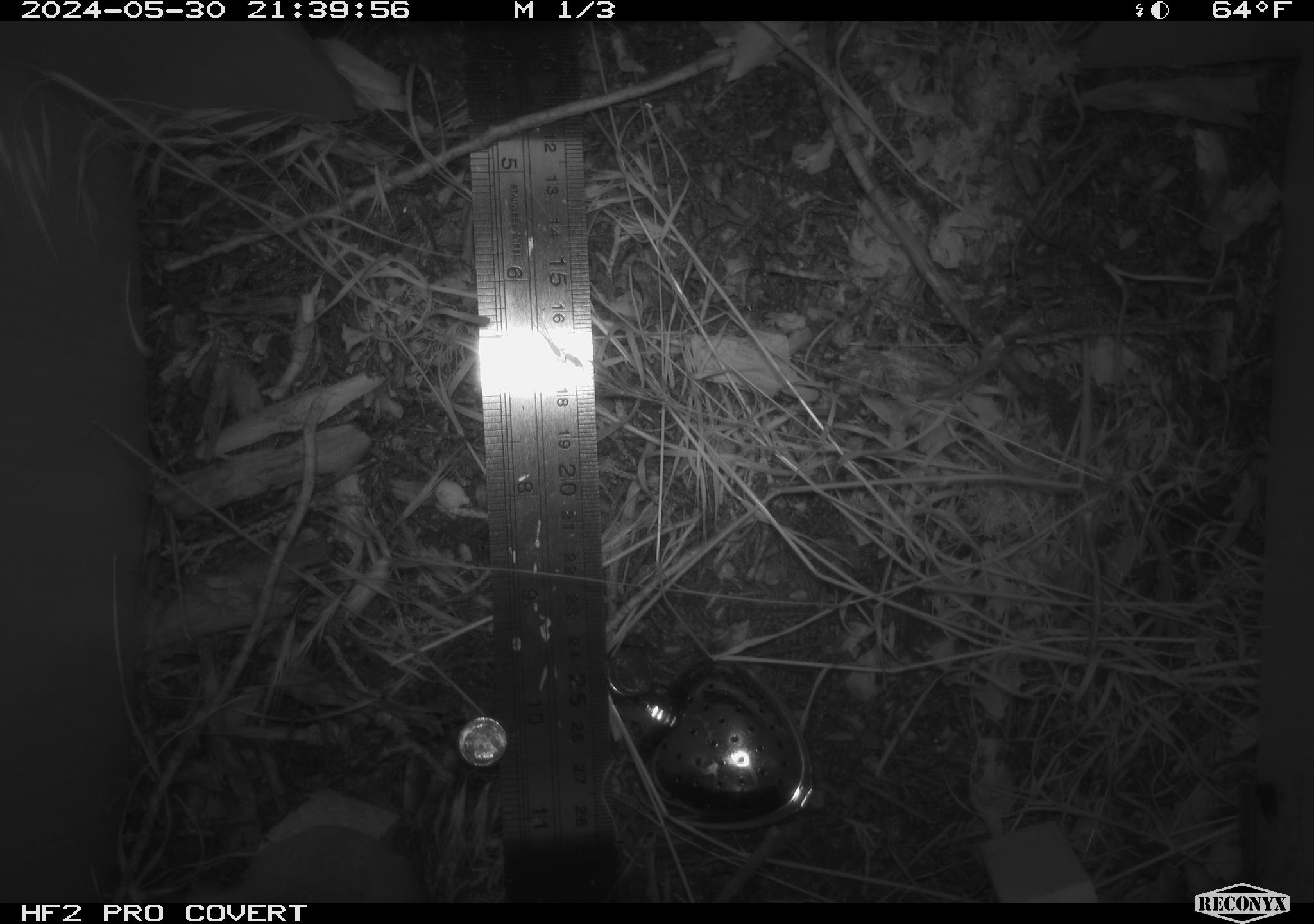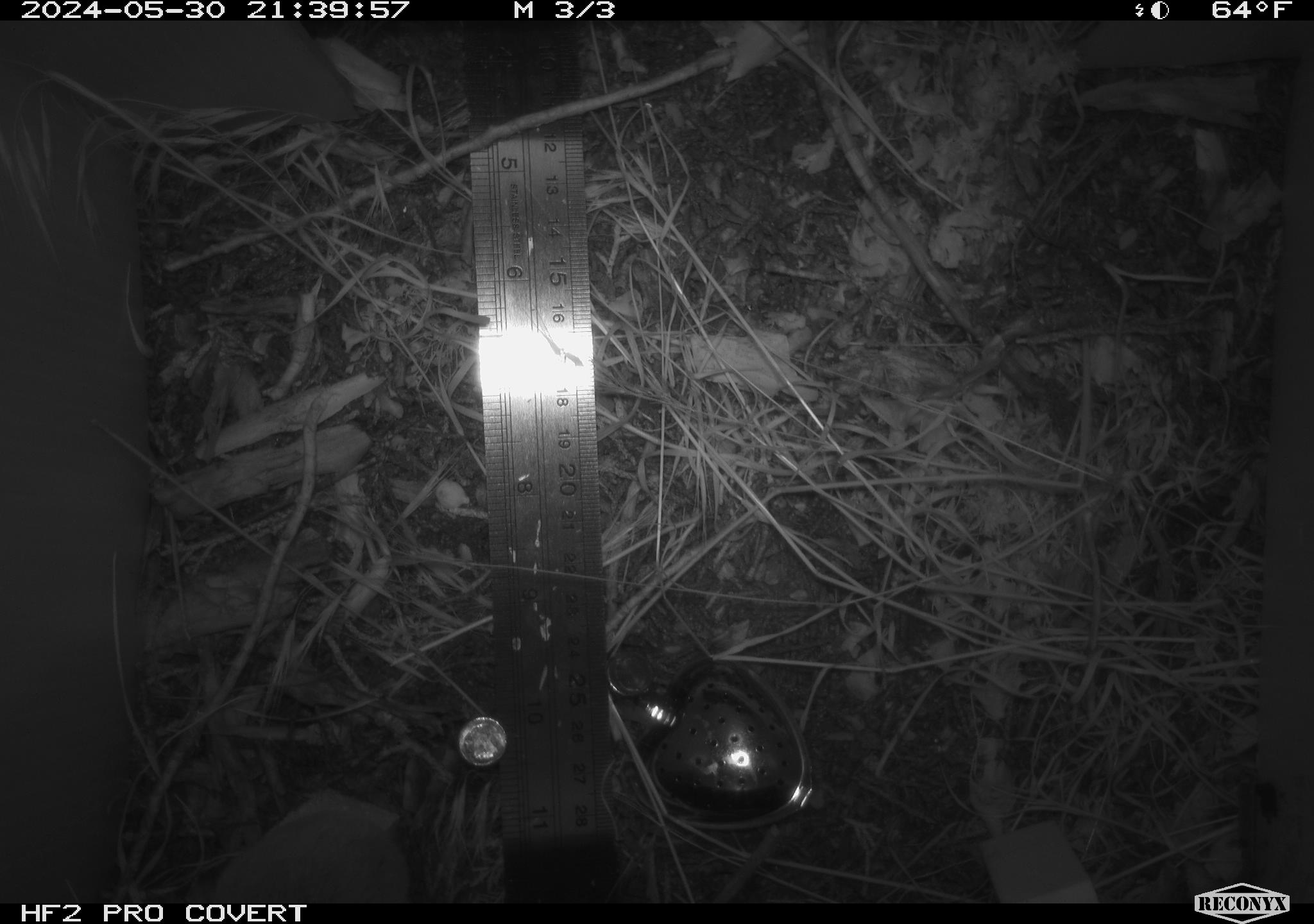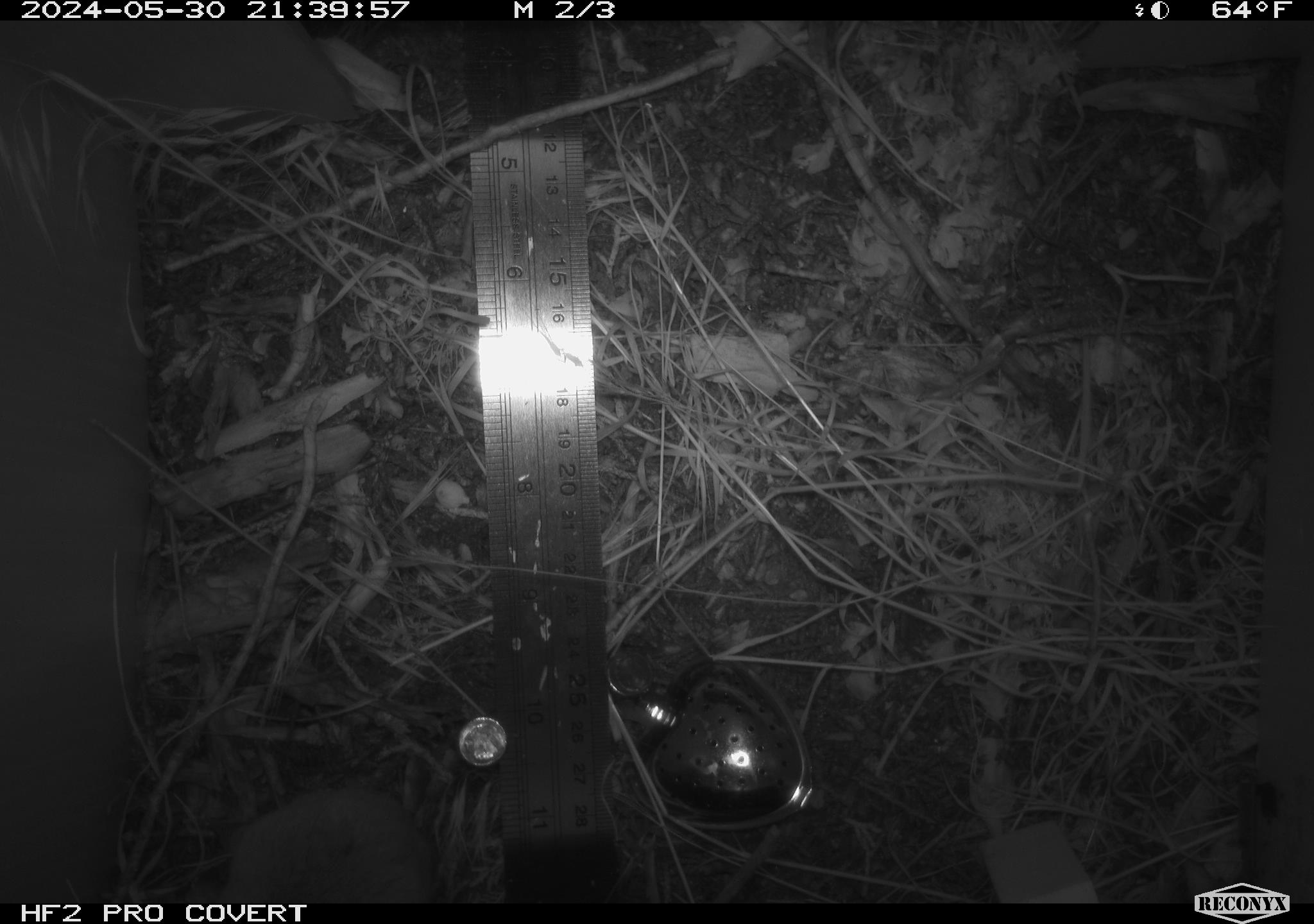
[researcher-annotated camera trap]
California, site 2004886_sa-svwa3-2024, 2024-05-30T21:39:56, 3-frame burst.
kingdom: Animalia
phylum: Chordata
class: Mammalia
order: Rodentia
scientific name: Rodentia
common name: mouse species